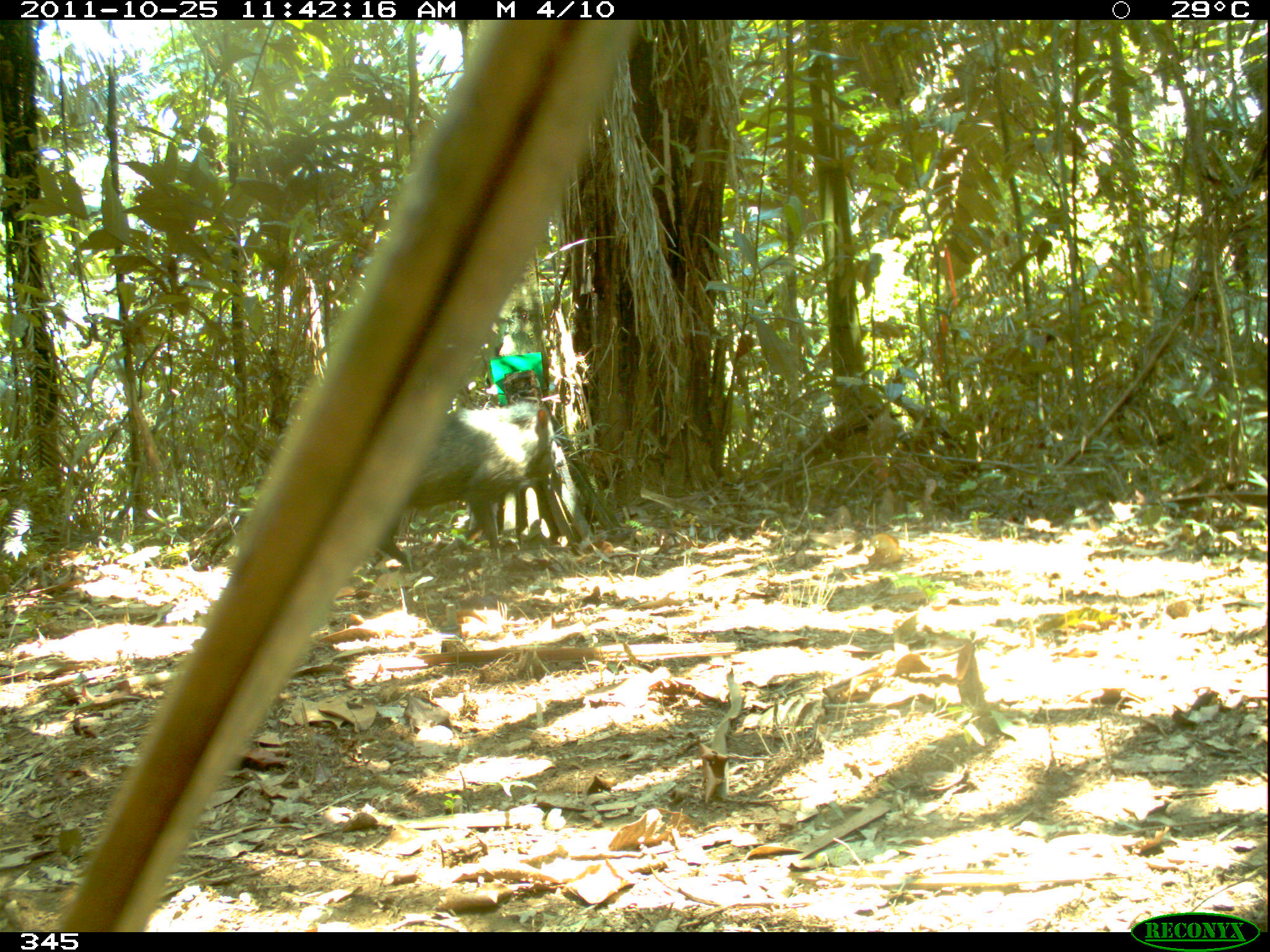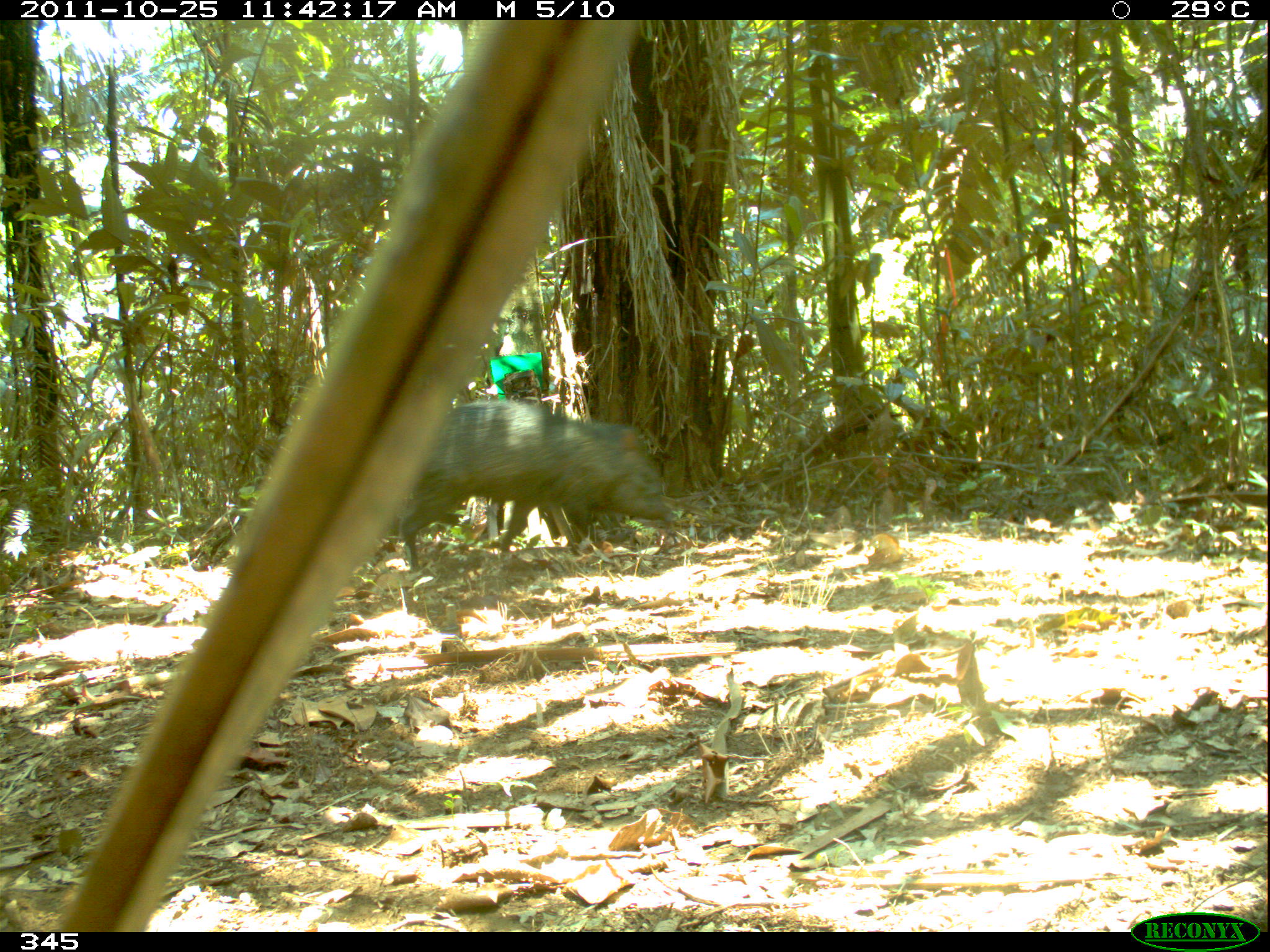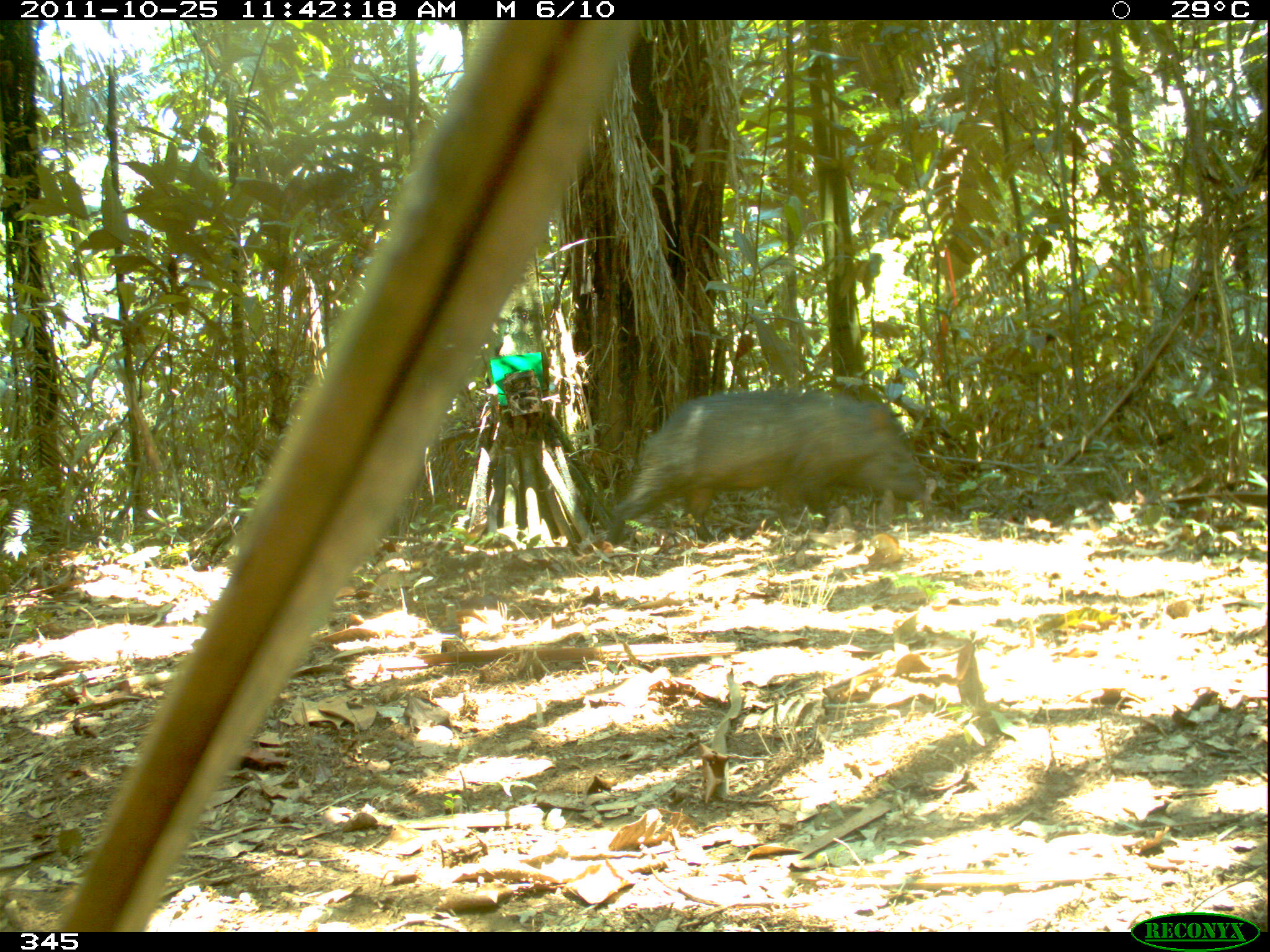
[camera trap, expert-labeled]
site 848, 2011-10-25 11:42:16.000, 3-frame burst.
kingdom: Animalia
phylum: Chordata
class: Mammalia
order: Artiodactyla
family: Tayassuidae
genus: Pecari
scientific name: Pecari tajacu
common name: collared peccary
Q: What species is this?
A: Pecari tajacu (collared peccary).